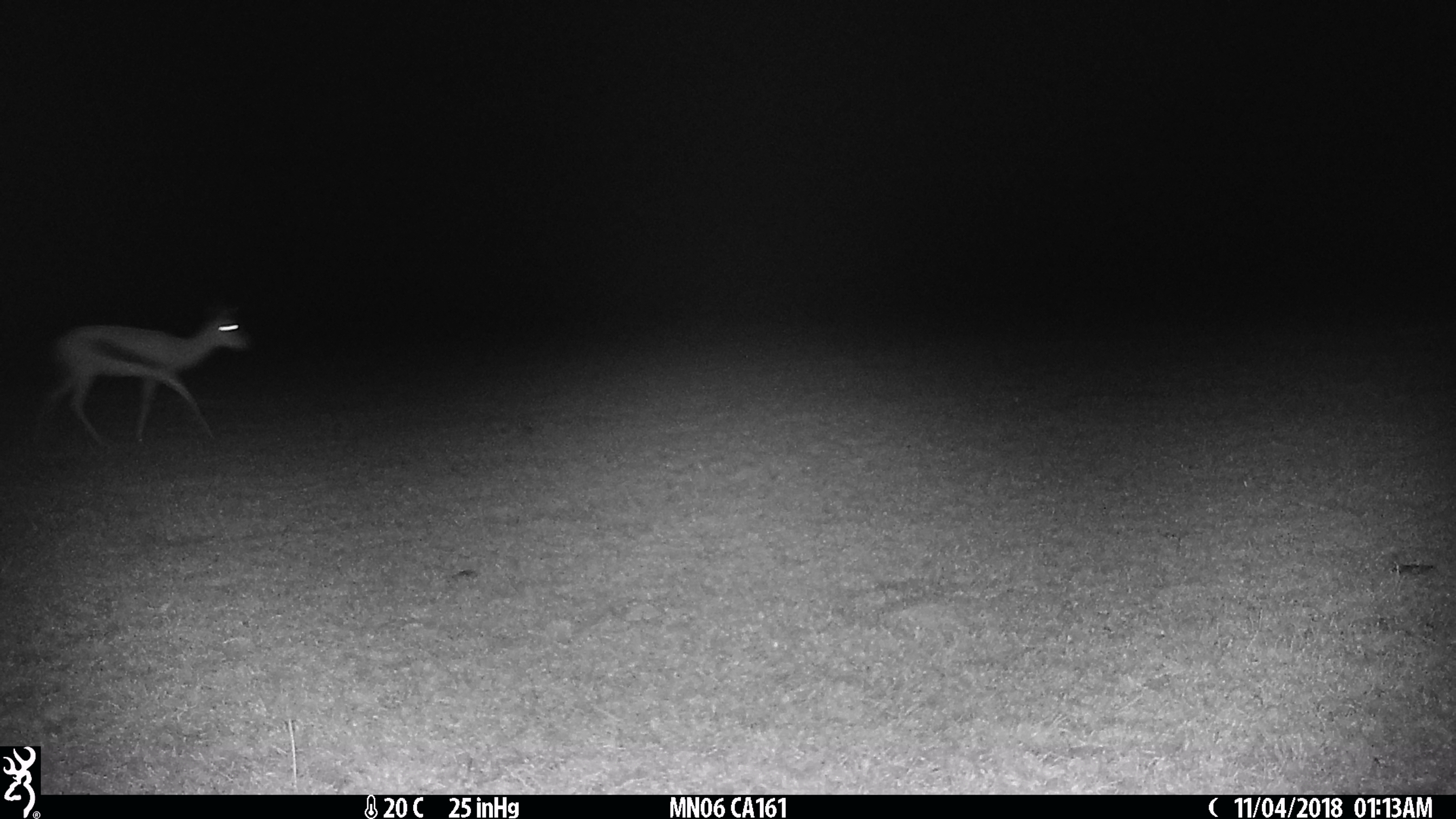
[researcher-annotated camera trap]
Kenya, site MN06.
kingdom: Animalia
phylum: Chordata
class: Mammalia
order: Artiodactyla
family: Bovidae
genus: Eudorcas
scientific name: Eudorcas thomsonii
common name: thomon's gazelle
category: gazelle thomsons